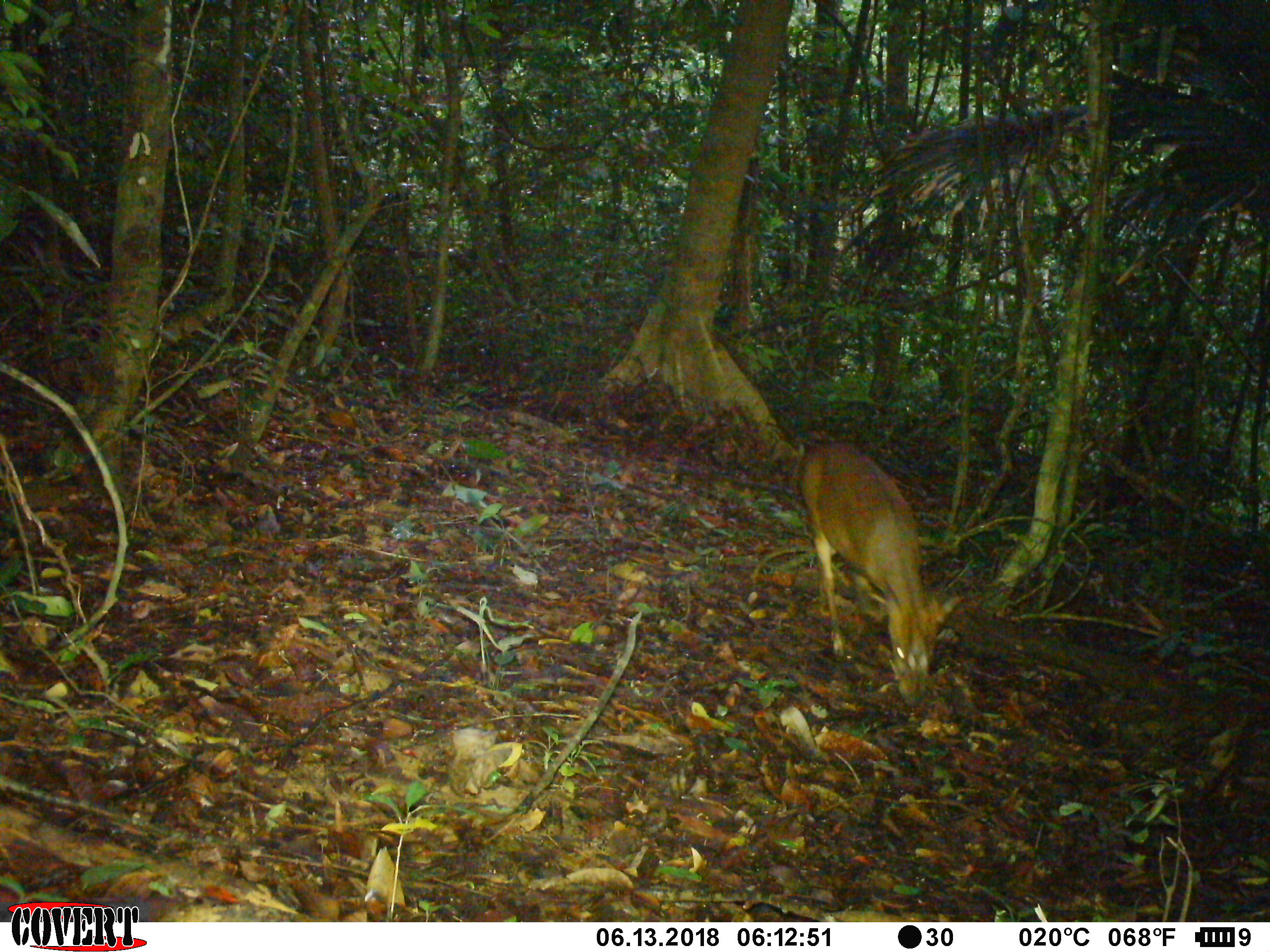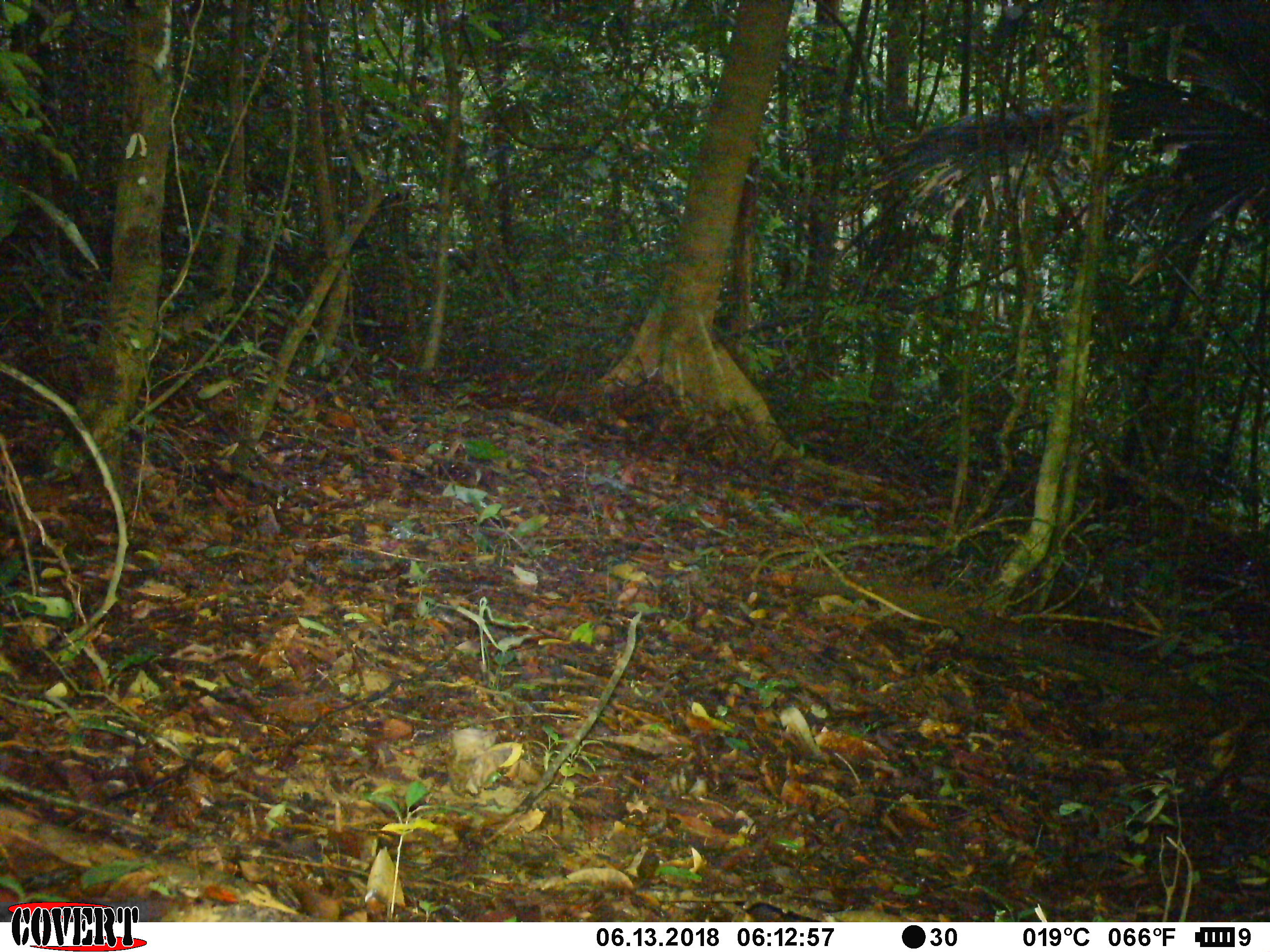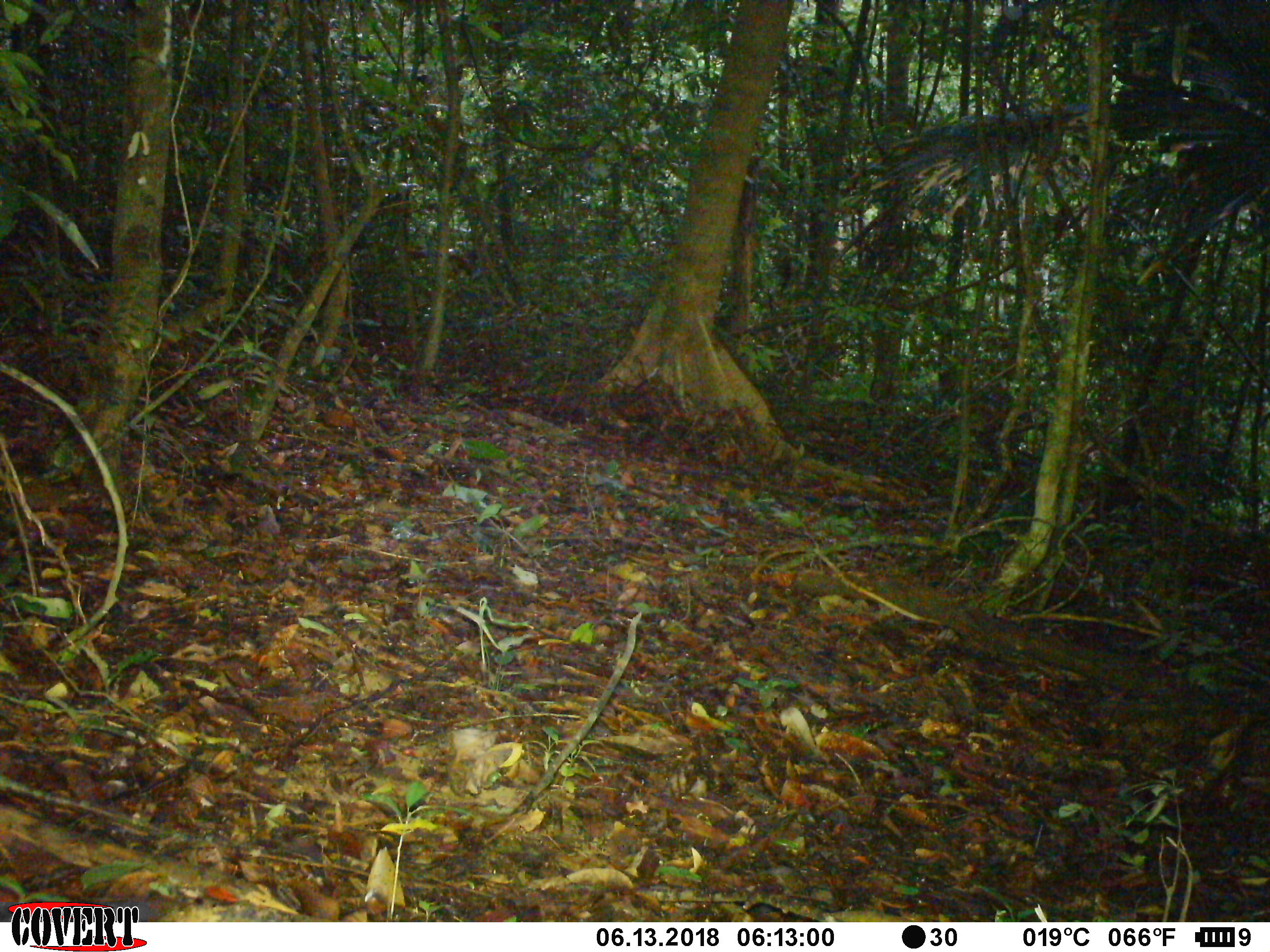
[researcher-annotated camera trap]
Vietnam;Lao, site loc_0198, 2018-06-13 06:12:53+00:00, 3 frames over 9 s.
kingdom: Animalia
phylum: Chordata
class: Mammalia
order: Artiodactyla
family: Cervidae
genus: Muntiacus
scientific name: Muntiacus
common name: muntjacs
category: unidentified muntjac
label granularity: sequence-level